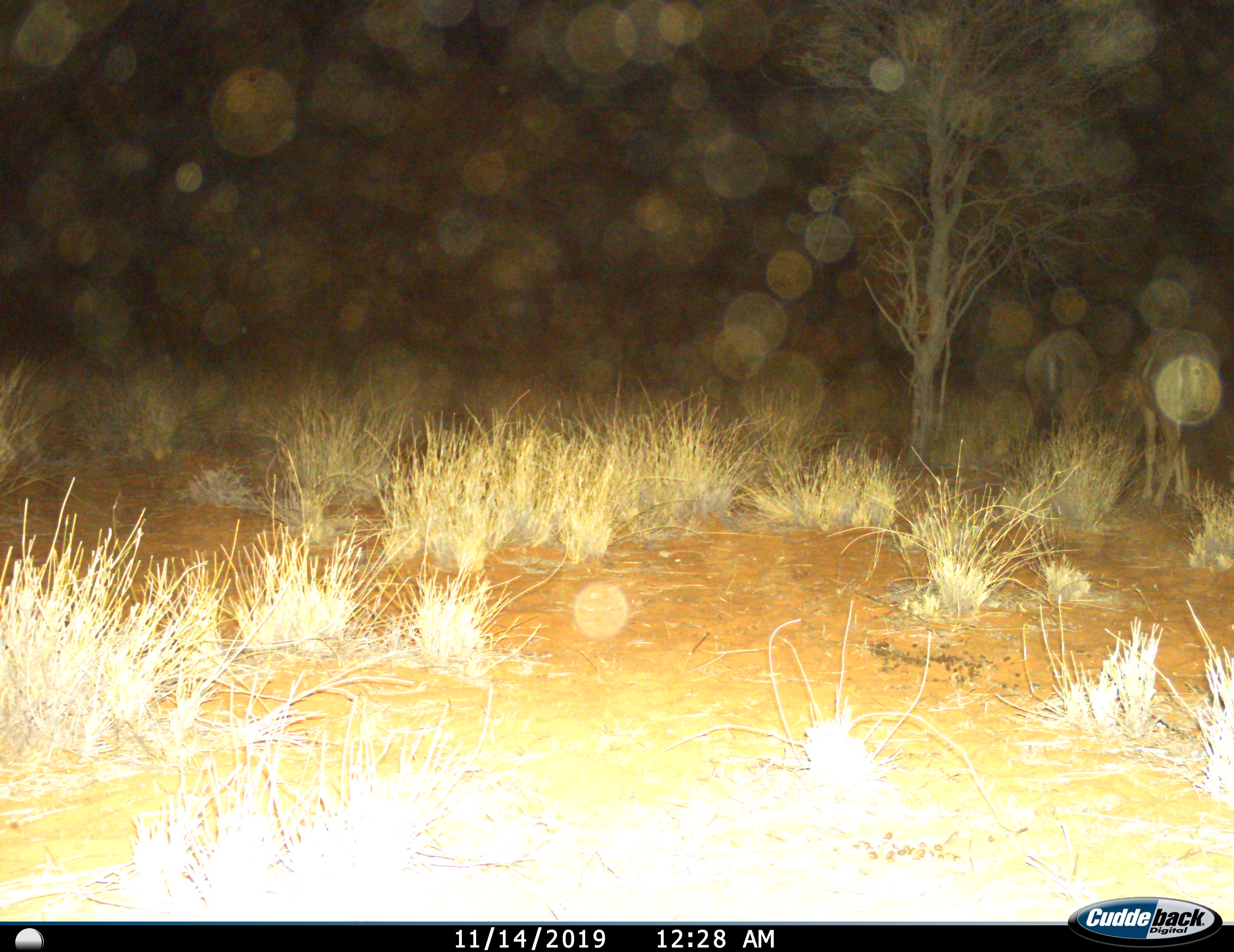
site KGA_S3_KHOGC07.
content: unidentified animal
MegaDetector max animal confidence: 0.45